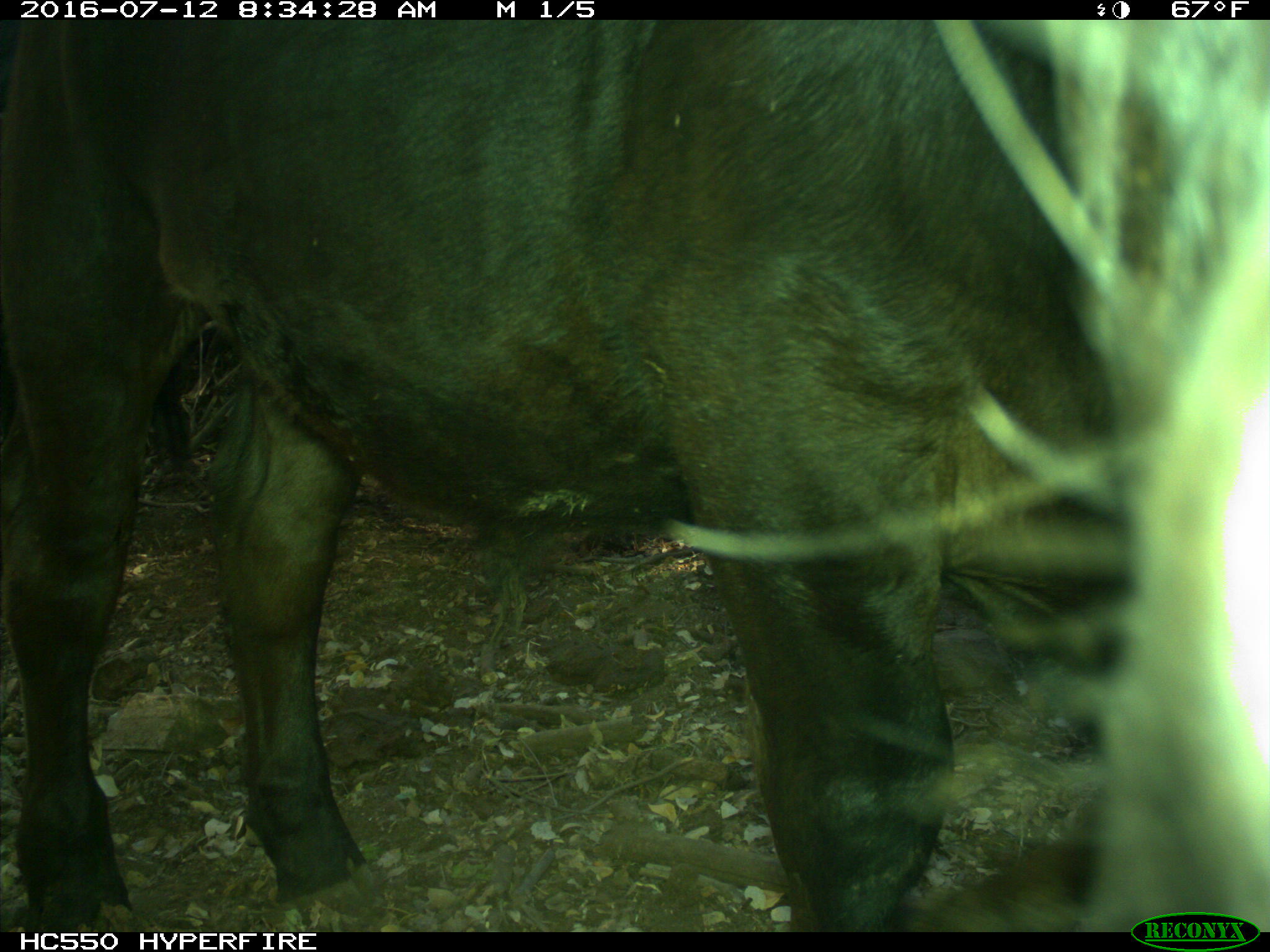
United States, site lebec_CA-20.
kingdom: Animalia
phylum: Chordata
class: Mammalia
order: Artiodactyla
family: Bovidae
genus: Bos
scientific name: Bos taurus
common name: domestic cow